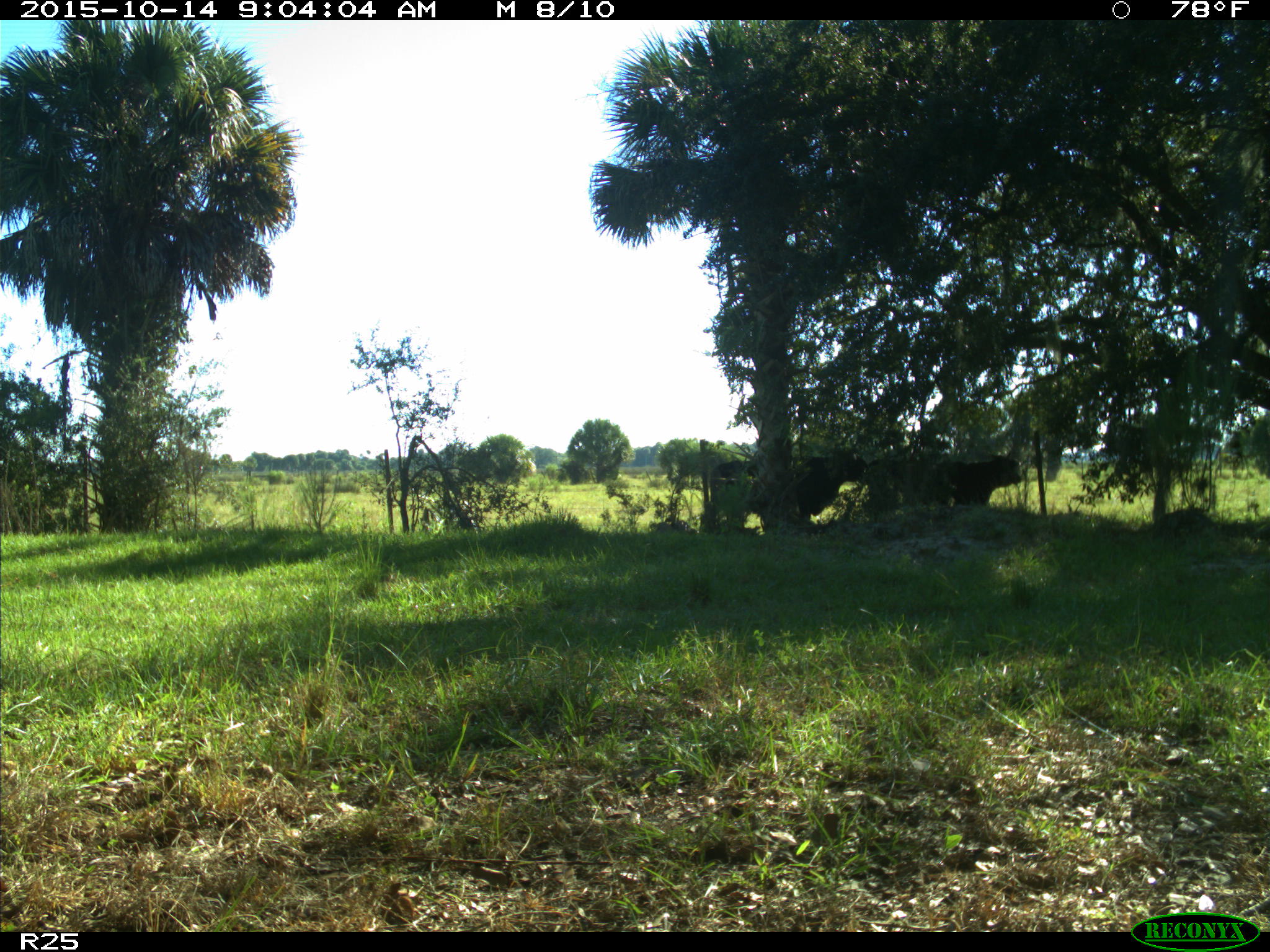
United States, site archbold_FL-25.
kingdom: Animalia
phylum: Chordata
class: Mammalia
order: Artiodactyla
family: Bovidae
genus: Bos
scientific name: Bos taurus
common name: domestic cow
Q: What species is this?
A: Bos taurus (domestic cow).